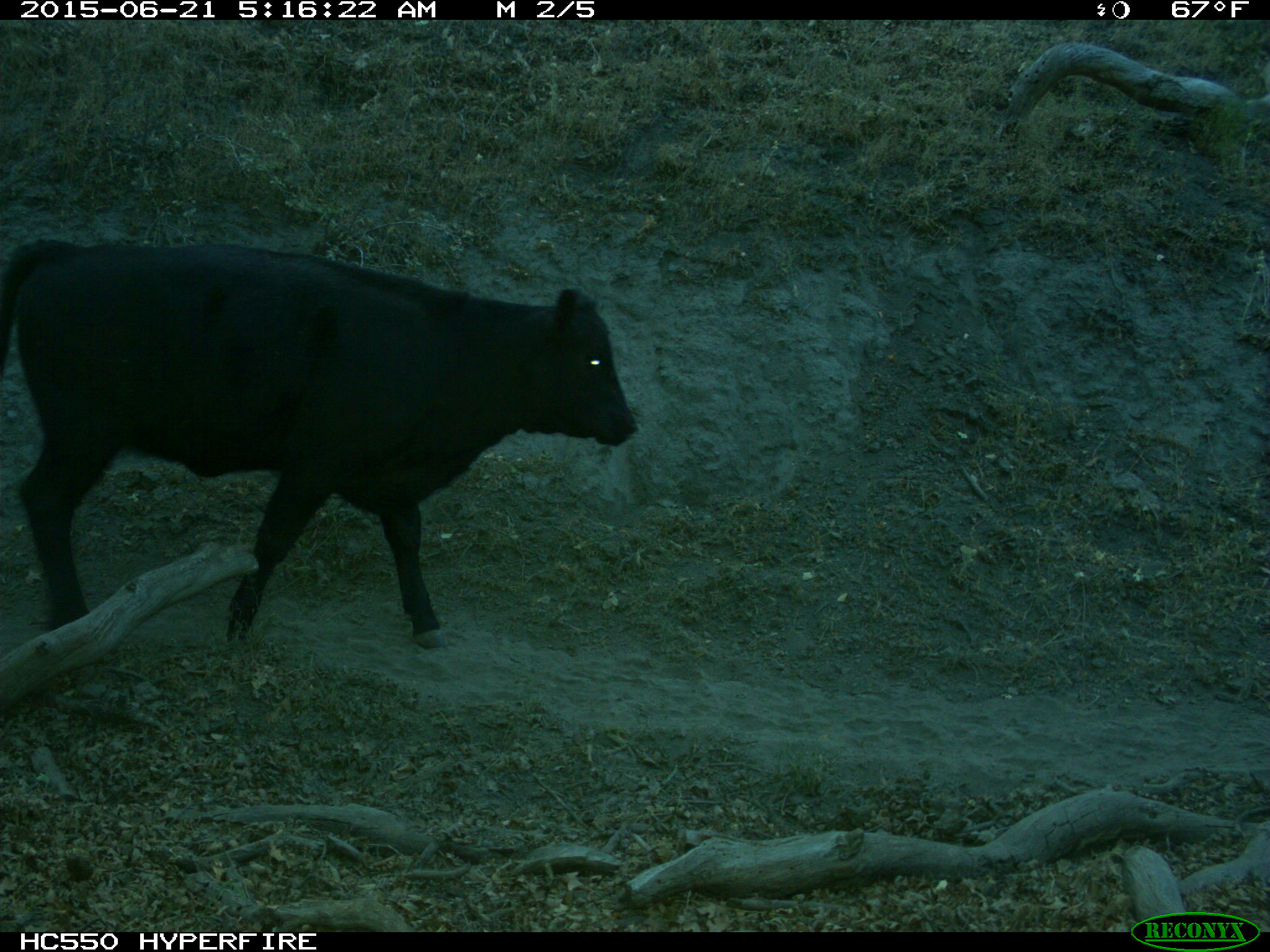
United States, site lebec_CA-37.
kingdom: Animalia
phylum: Chordata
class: Mammalia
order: Artiodactyla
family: Bovidae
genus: Bos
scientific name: Bos taurus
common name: domestic cow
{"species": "Bos taurus (domestic cow)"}